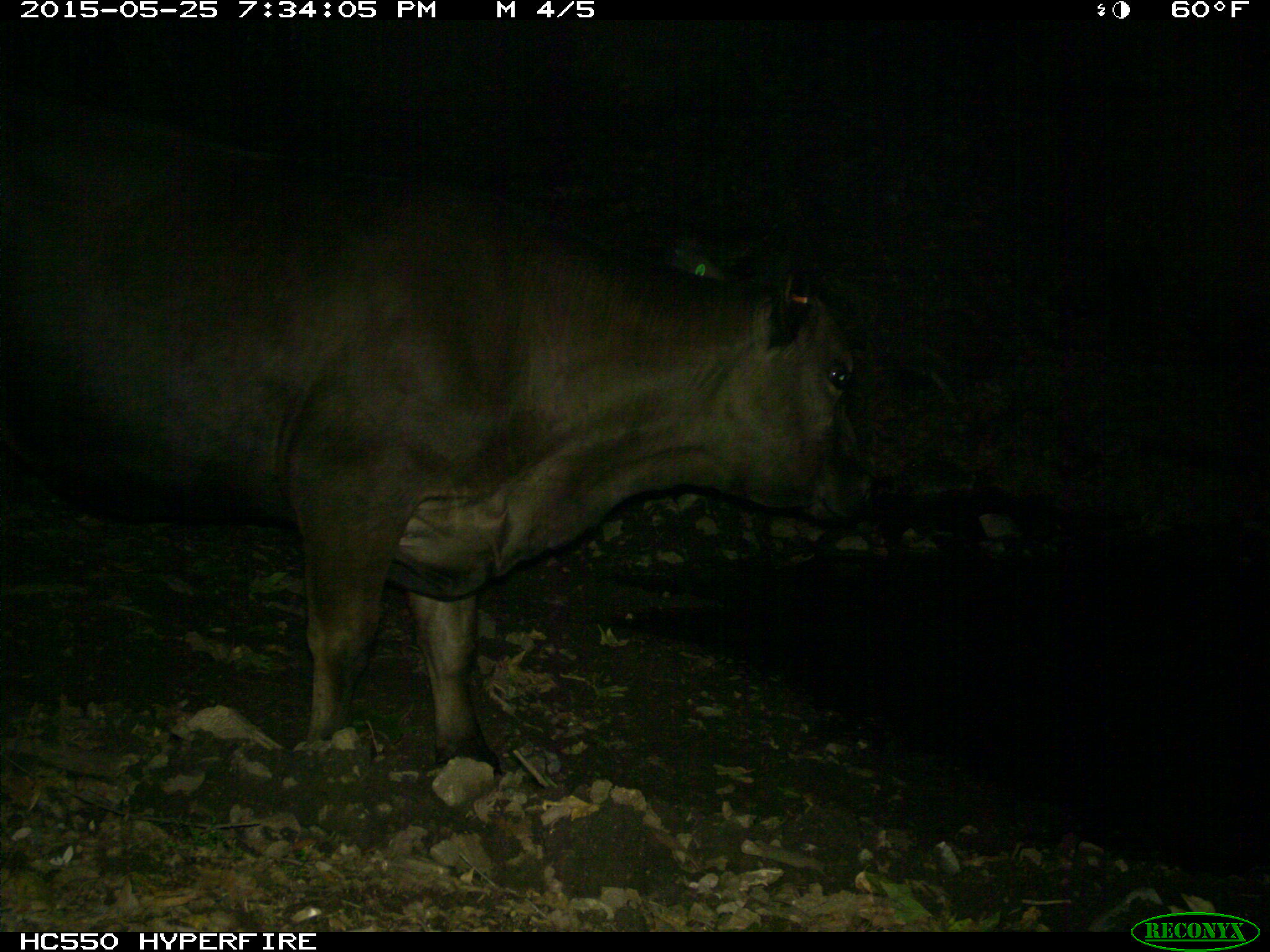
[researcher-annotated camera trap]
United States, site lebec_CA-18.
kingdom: Animalia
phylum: Chordata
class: Mammalia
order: Artiodactyla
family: Bovidae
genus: Bos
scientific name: Bos taurus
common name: domestic cow